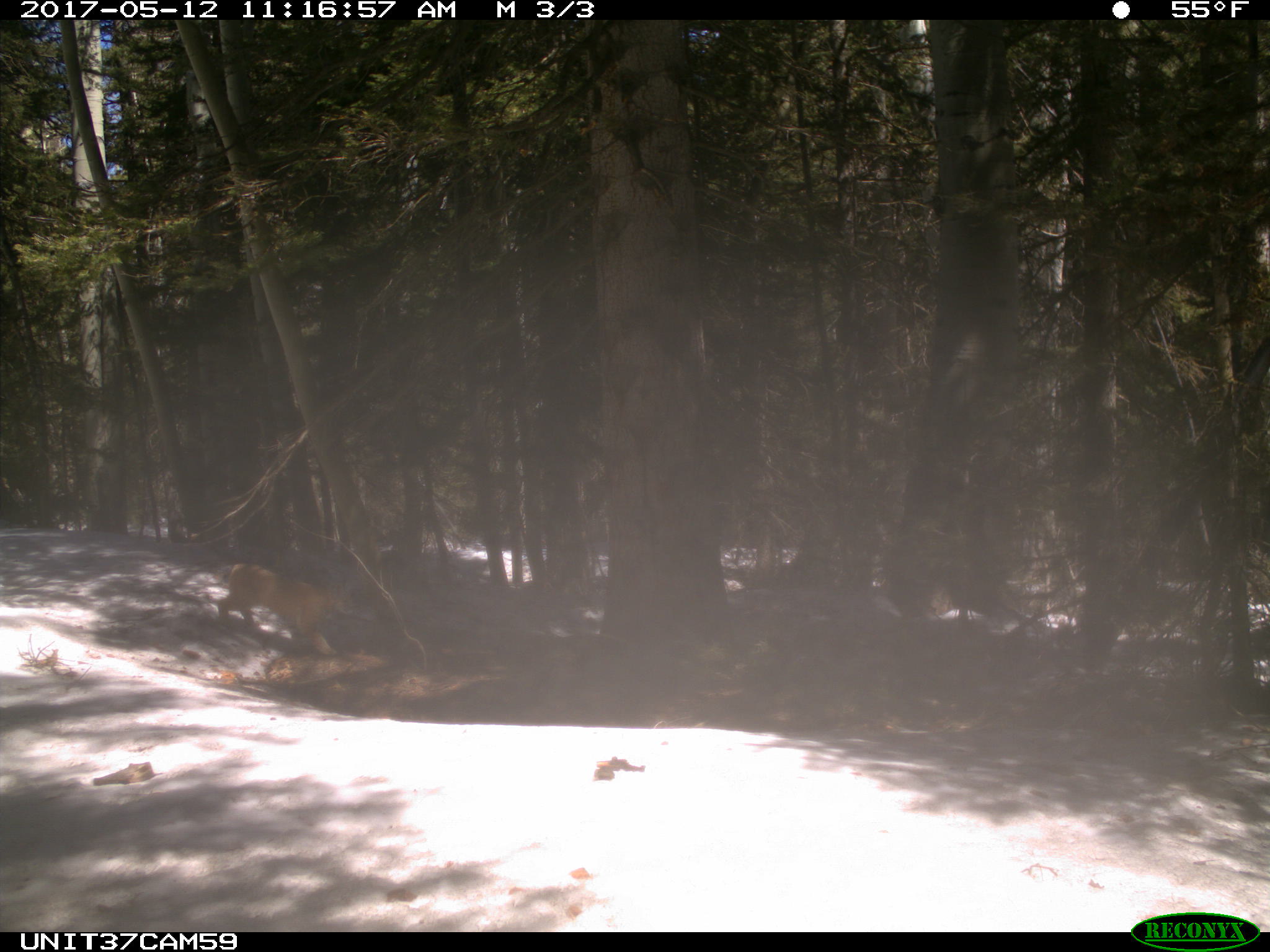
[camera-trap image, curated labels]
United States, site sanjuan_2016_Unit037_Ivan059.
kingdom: Animalia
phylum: Chordata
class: Mammalia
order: Carnivora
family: Felidae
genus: Lynx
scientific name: Lynx rufus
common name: bobcat